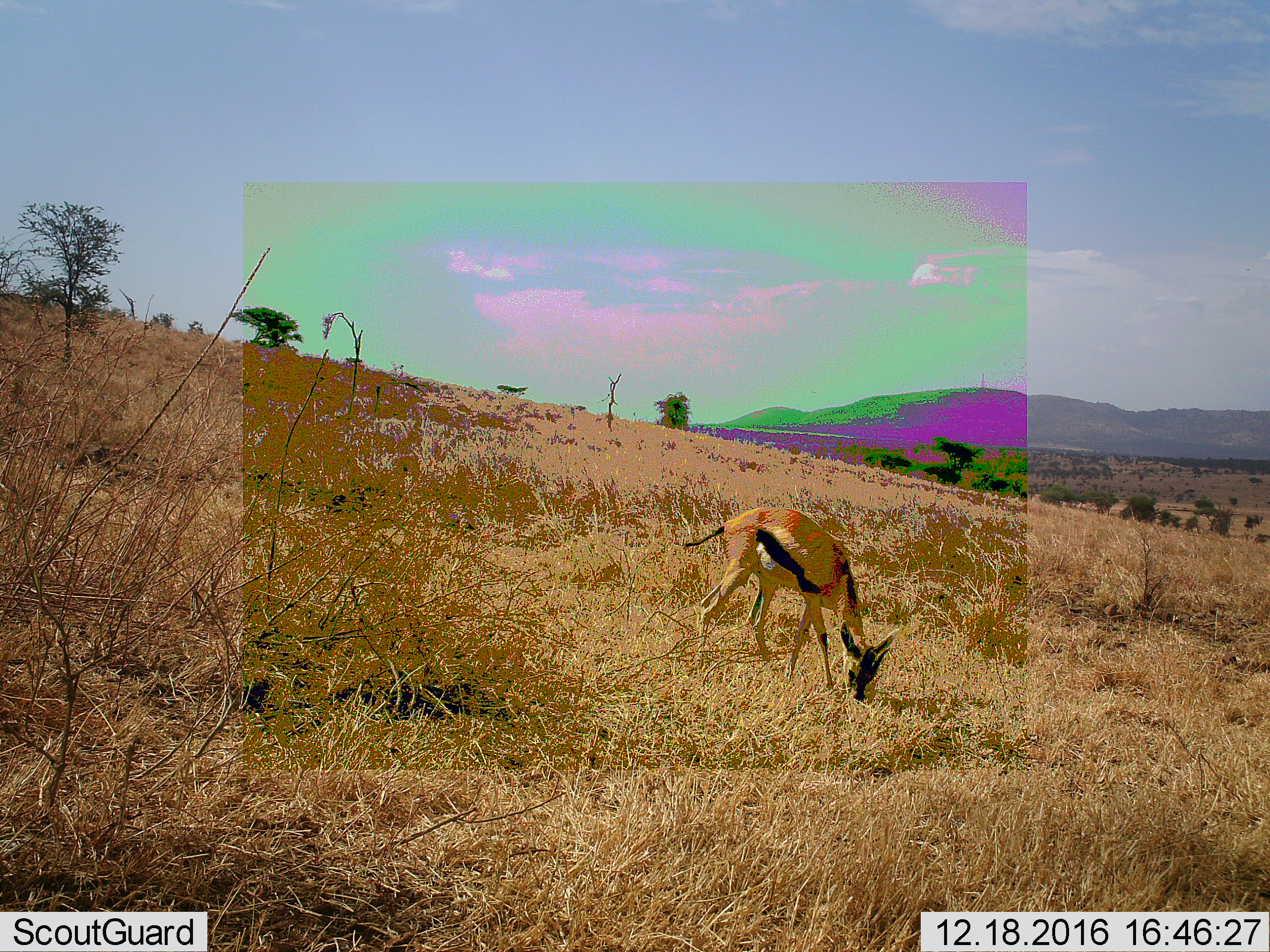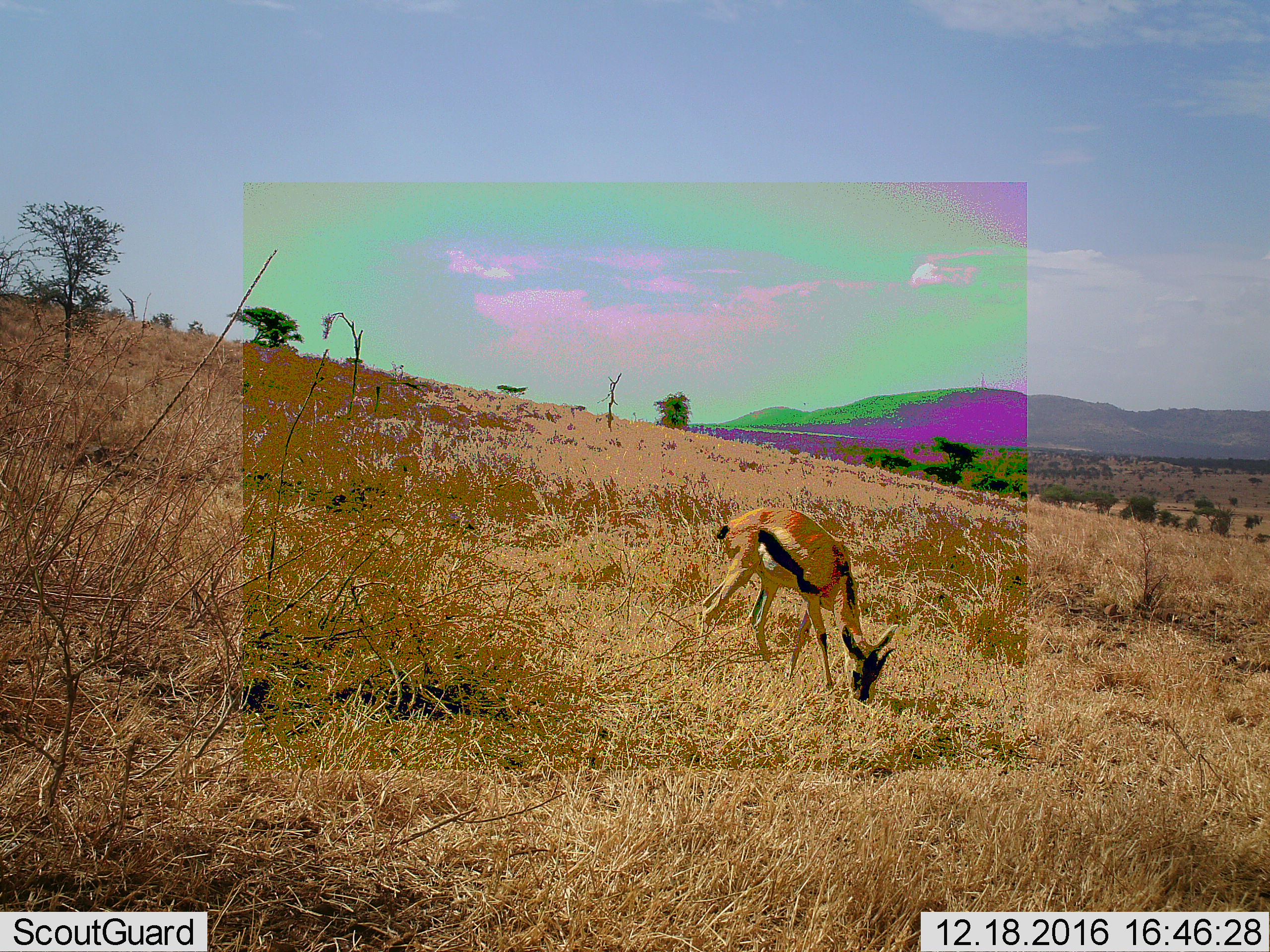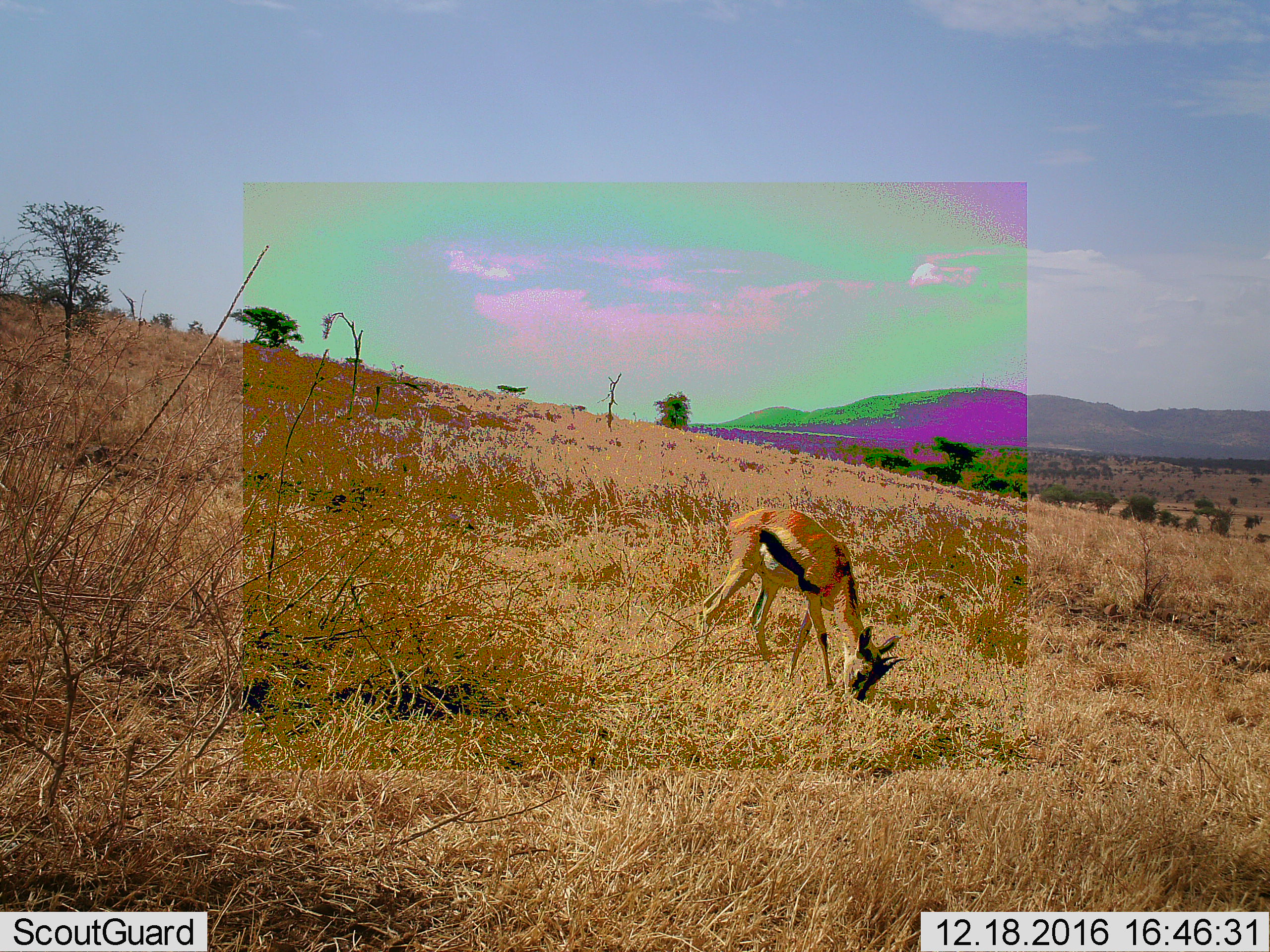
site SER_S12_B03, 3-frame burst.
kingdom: Animalia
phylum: Chordata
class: Mammalia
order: Artiodactyla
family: Bovidae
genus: Eudorcas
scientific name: Eudorcas thomsonii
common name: thomson's gazelle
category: gazellethomsons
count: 1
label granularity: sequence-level